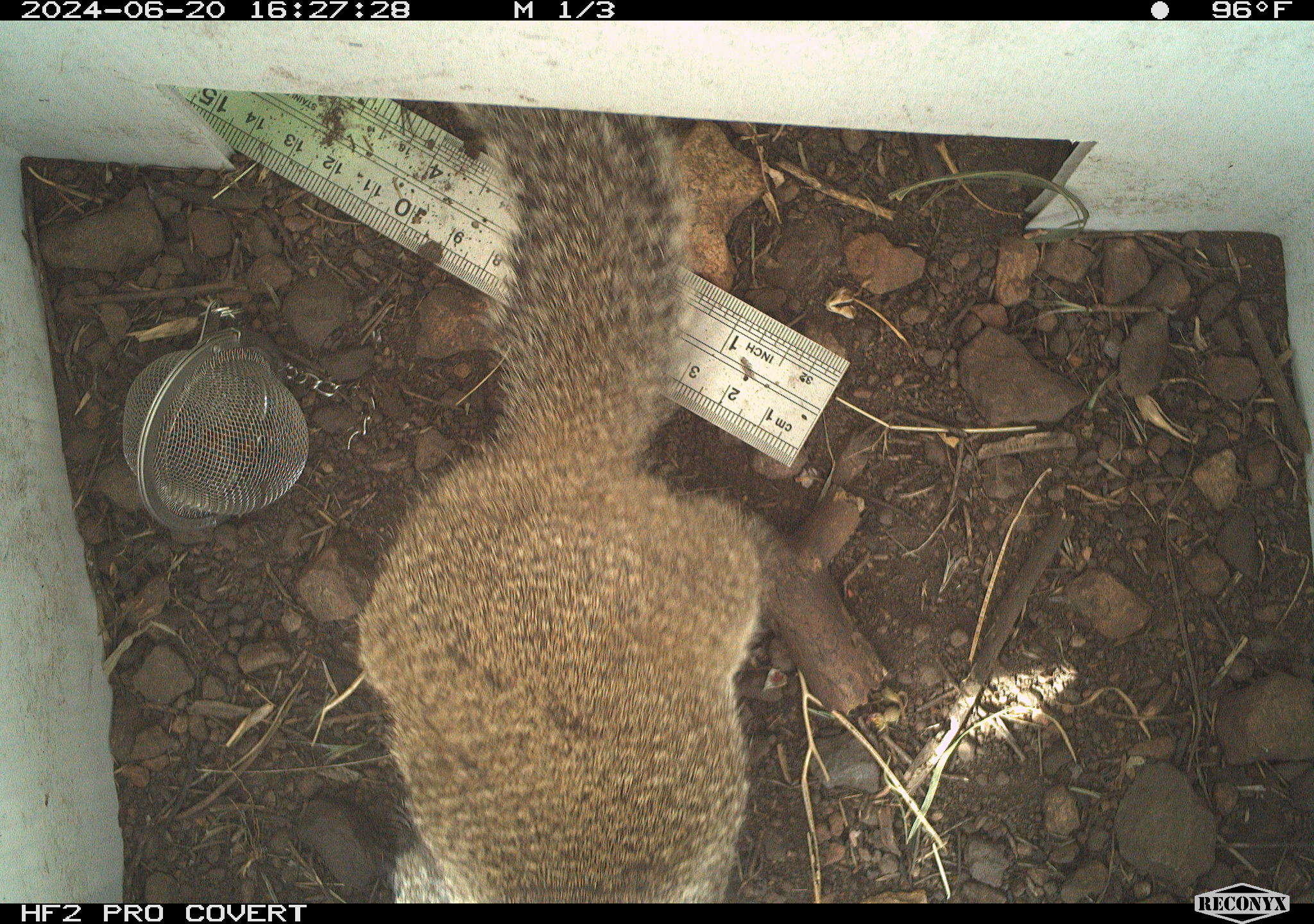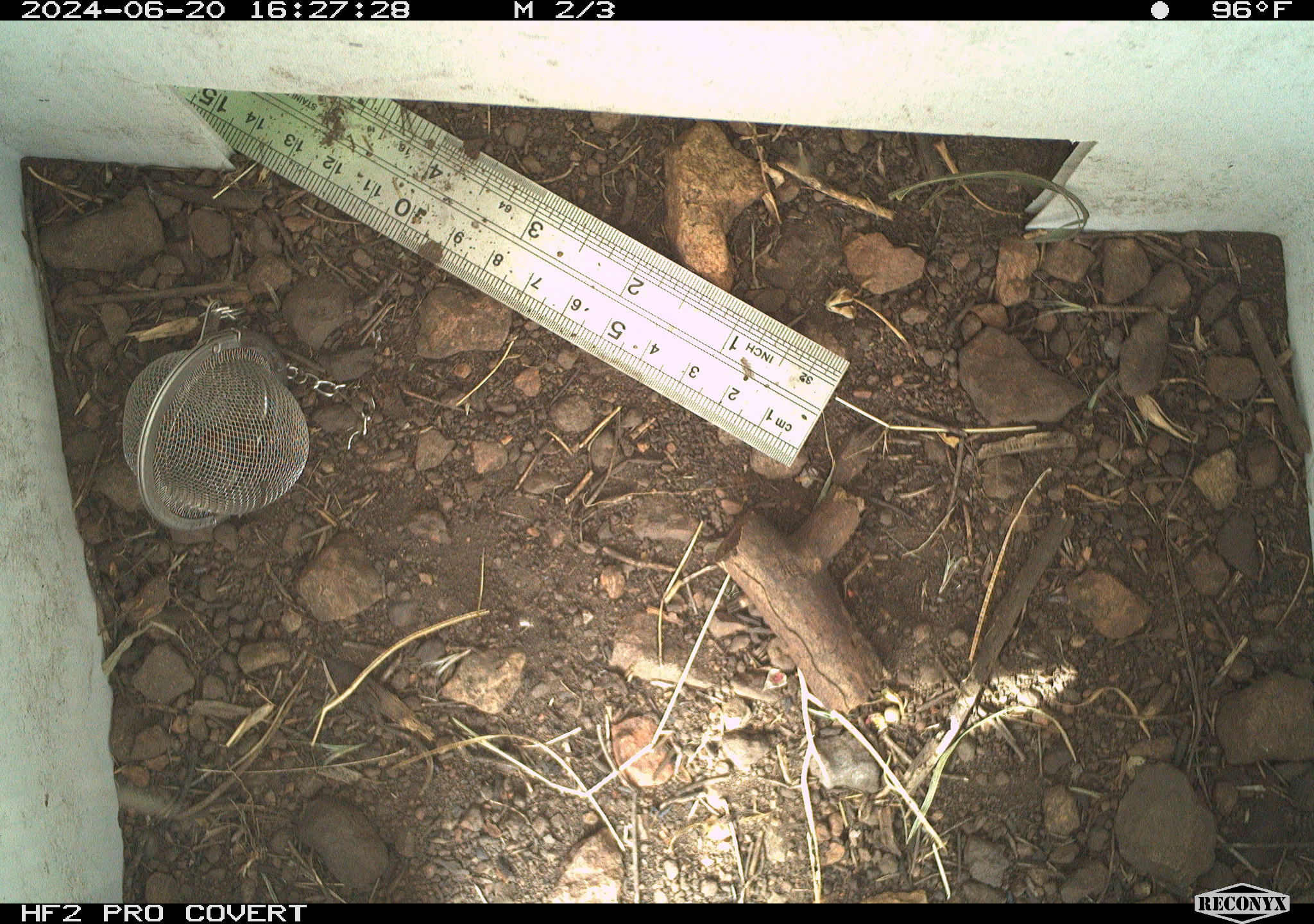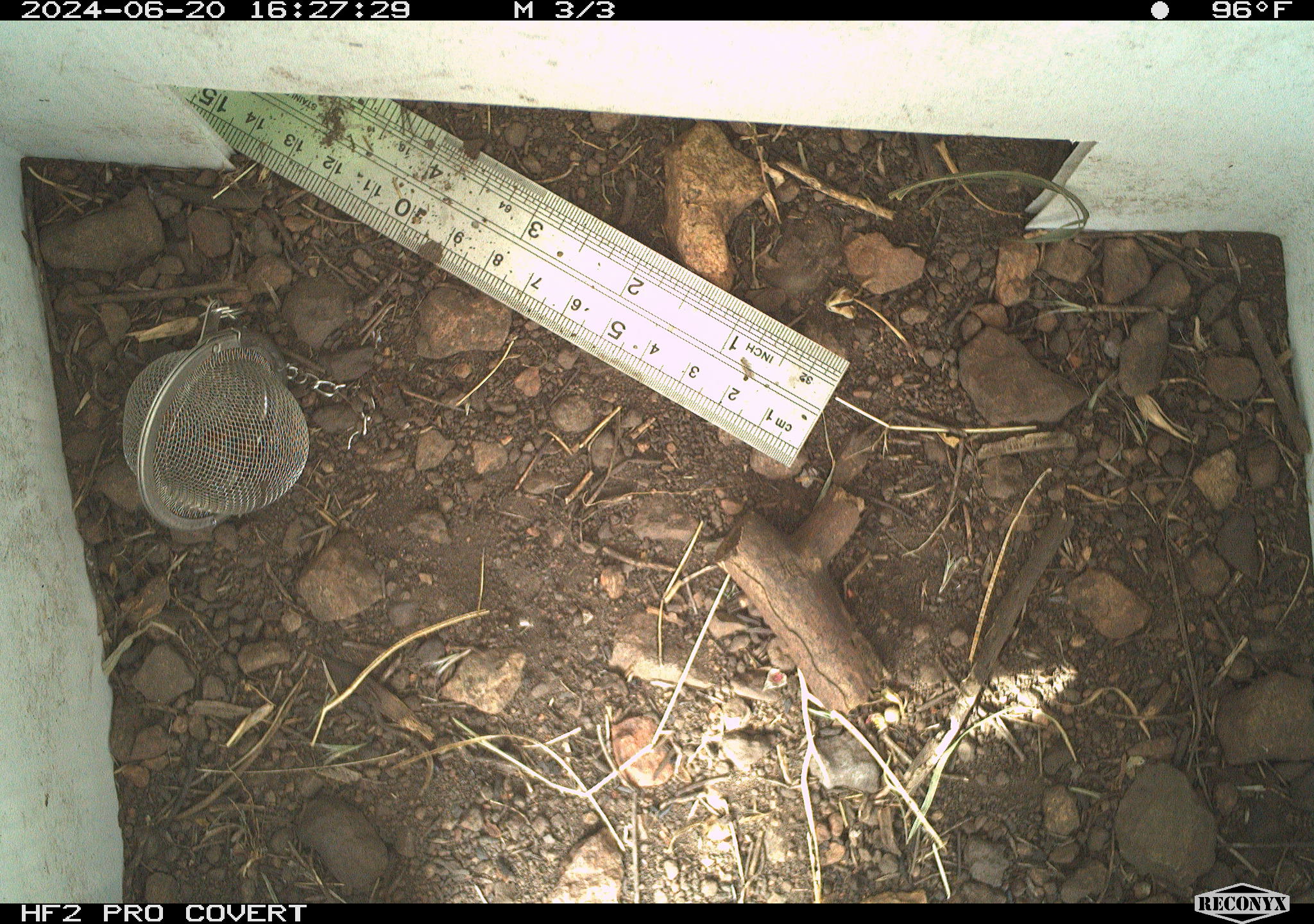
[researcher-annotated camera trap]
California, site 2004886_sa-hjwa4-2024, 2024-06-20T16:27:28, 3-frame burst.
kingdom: Animalia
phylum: Chordata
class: Mammalia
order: Rodentia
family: Sciuridae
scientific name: Sciuridae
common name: squirrels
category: sciuridae family